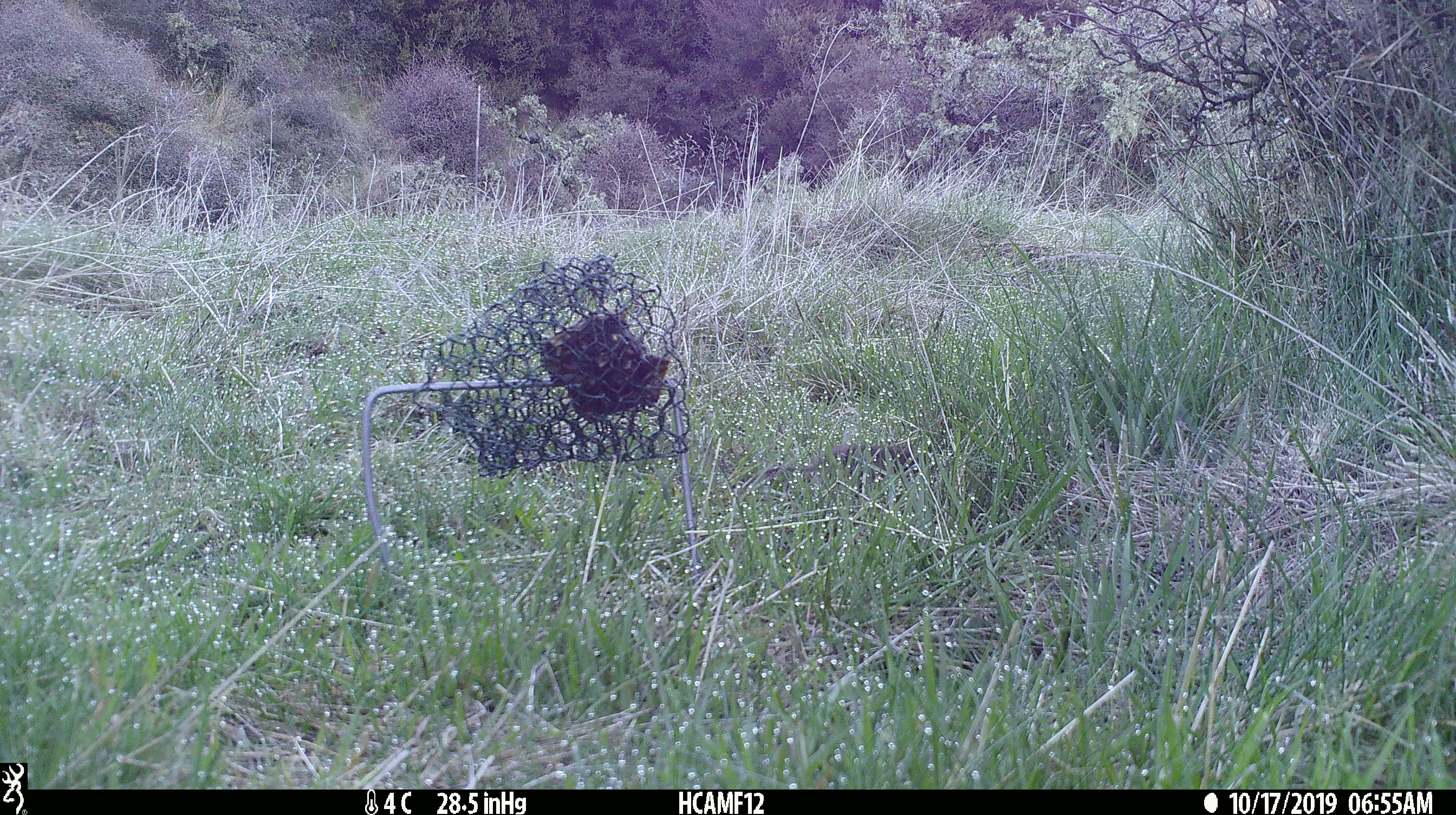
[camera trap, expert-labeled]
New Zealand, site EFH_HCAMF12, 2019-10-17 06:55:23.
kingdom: Animalia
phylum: Chordata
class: Mammalia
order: Rodentia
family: Muridae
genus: Mus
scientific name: Mus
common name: mouse